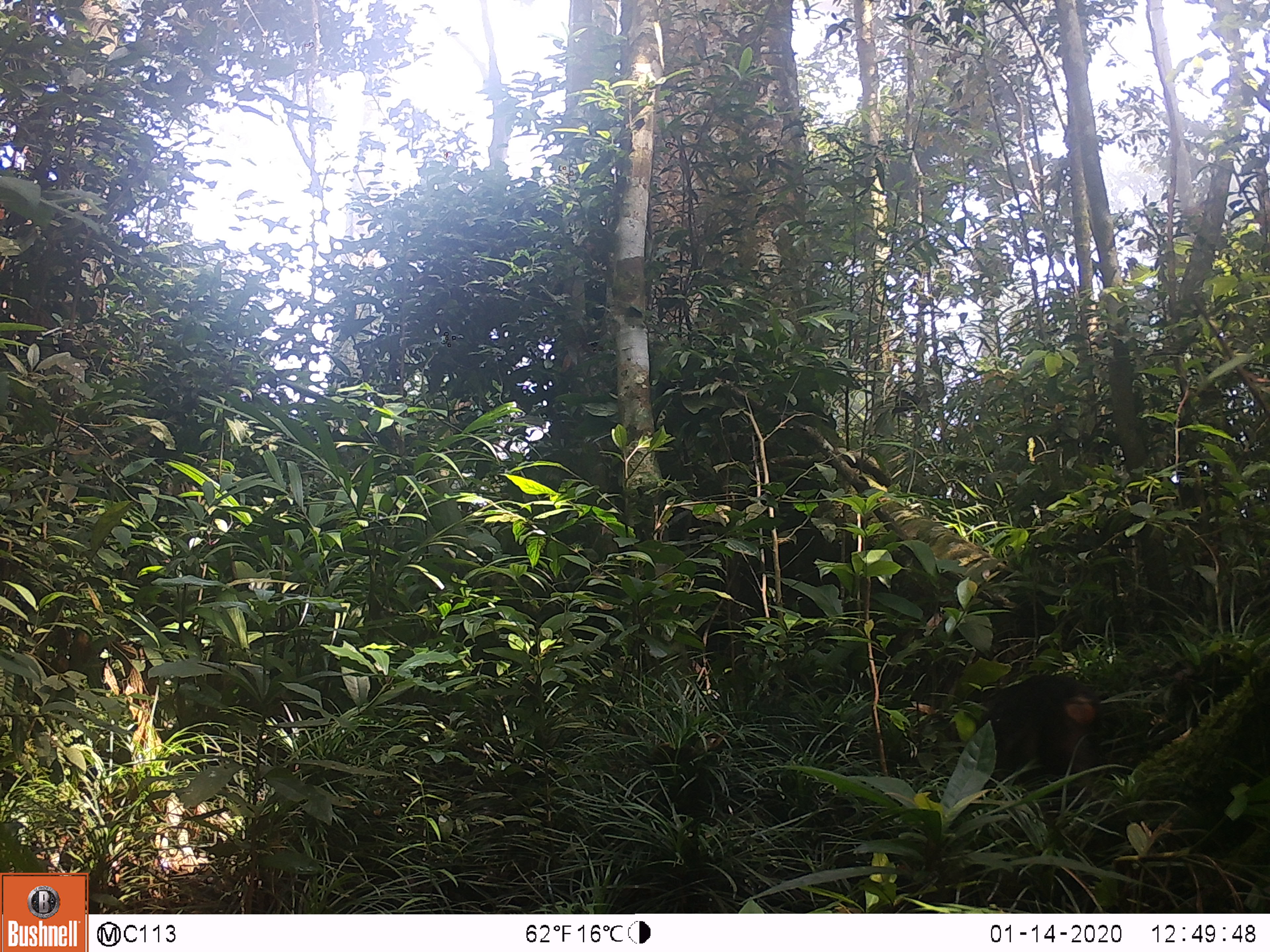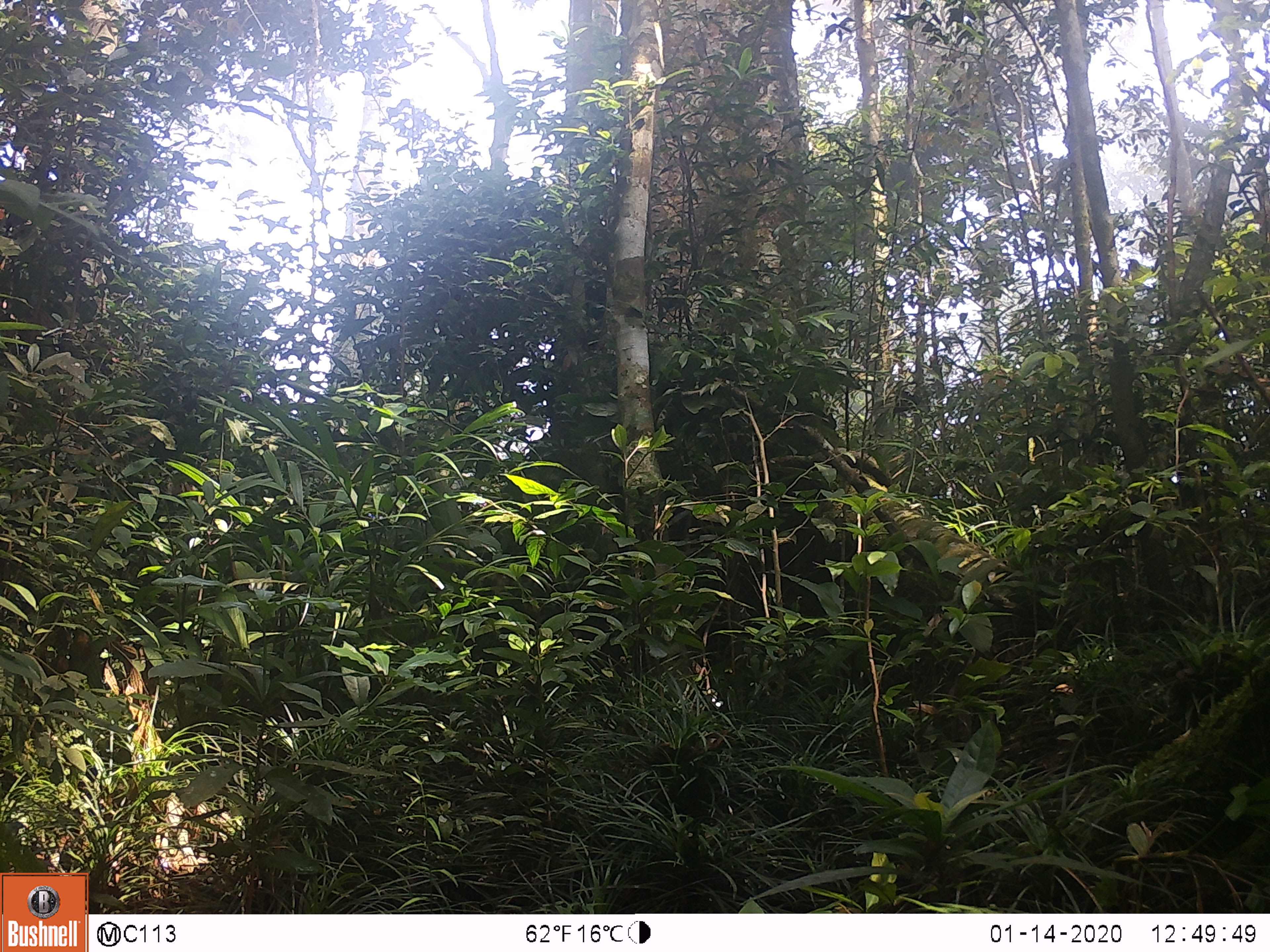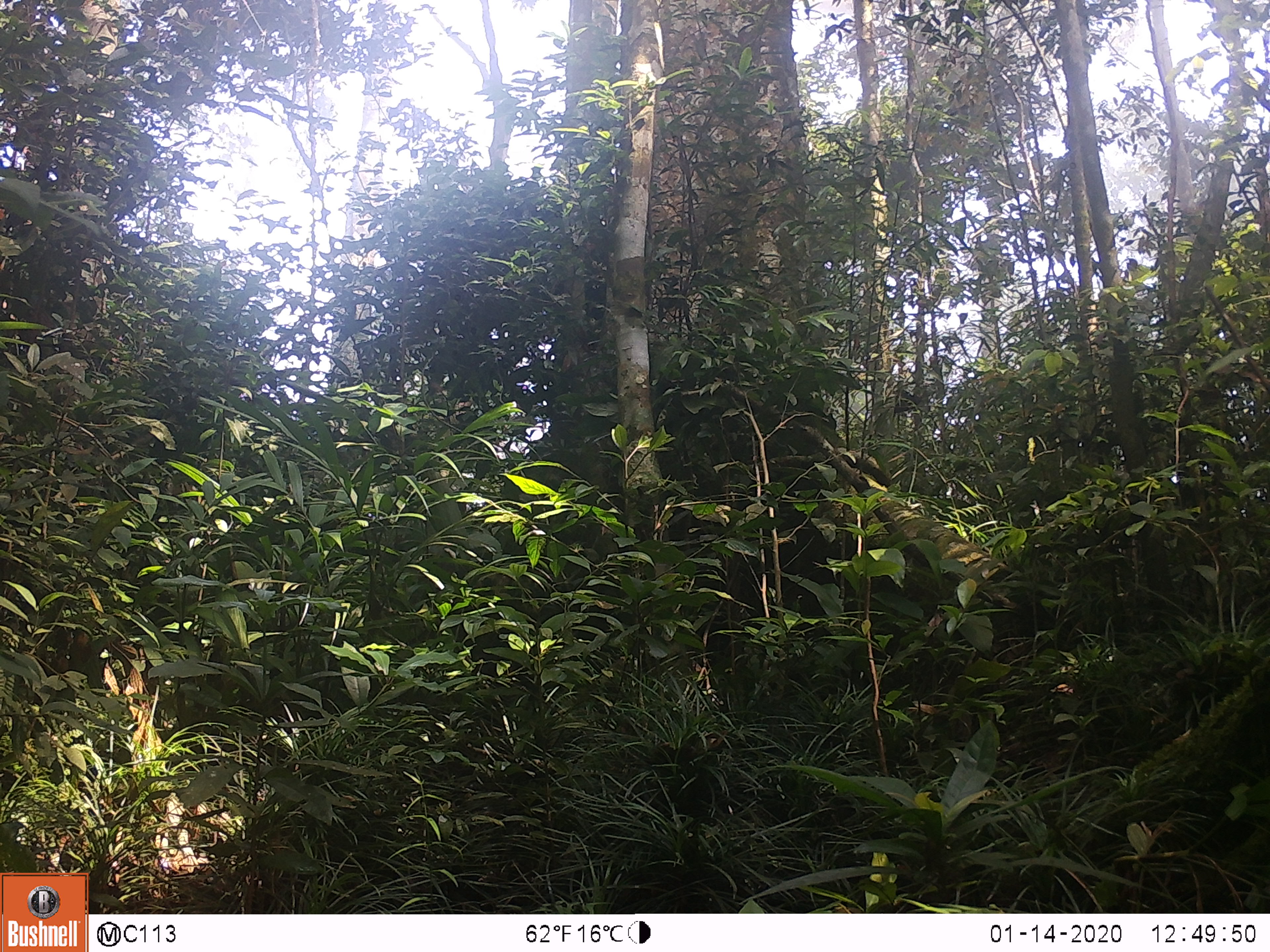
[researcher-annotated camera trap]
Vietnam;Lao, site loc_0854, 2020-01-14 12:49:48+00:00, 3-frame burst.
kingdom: Animalia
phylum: Chordata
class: Mammalia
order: Primates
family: Cercopithecidae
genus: Macaca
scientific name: Macaca arctoides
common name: stump-tailed macaque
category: stump tailed macaque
Stump tailed macaque (stump-tailed macaque) (Macaca arctoides). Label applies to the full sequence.